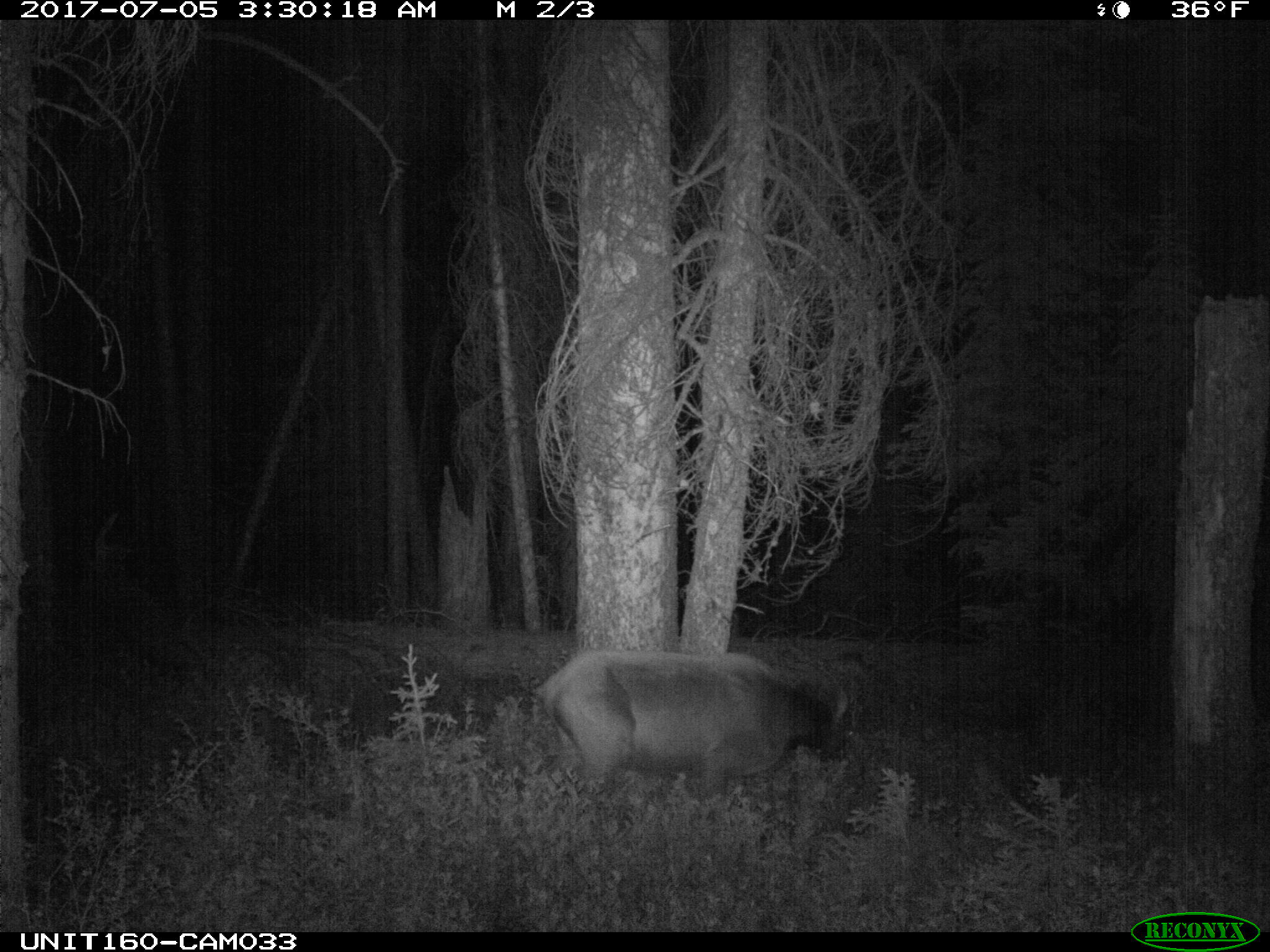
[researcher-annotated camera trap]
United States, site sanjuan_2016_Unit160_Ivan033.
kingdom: Animalia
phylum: Chordata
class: Mammalia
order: Artiodactyla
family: Cervidae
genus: Cervus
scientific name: Cervus elaphus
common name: red deer